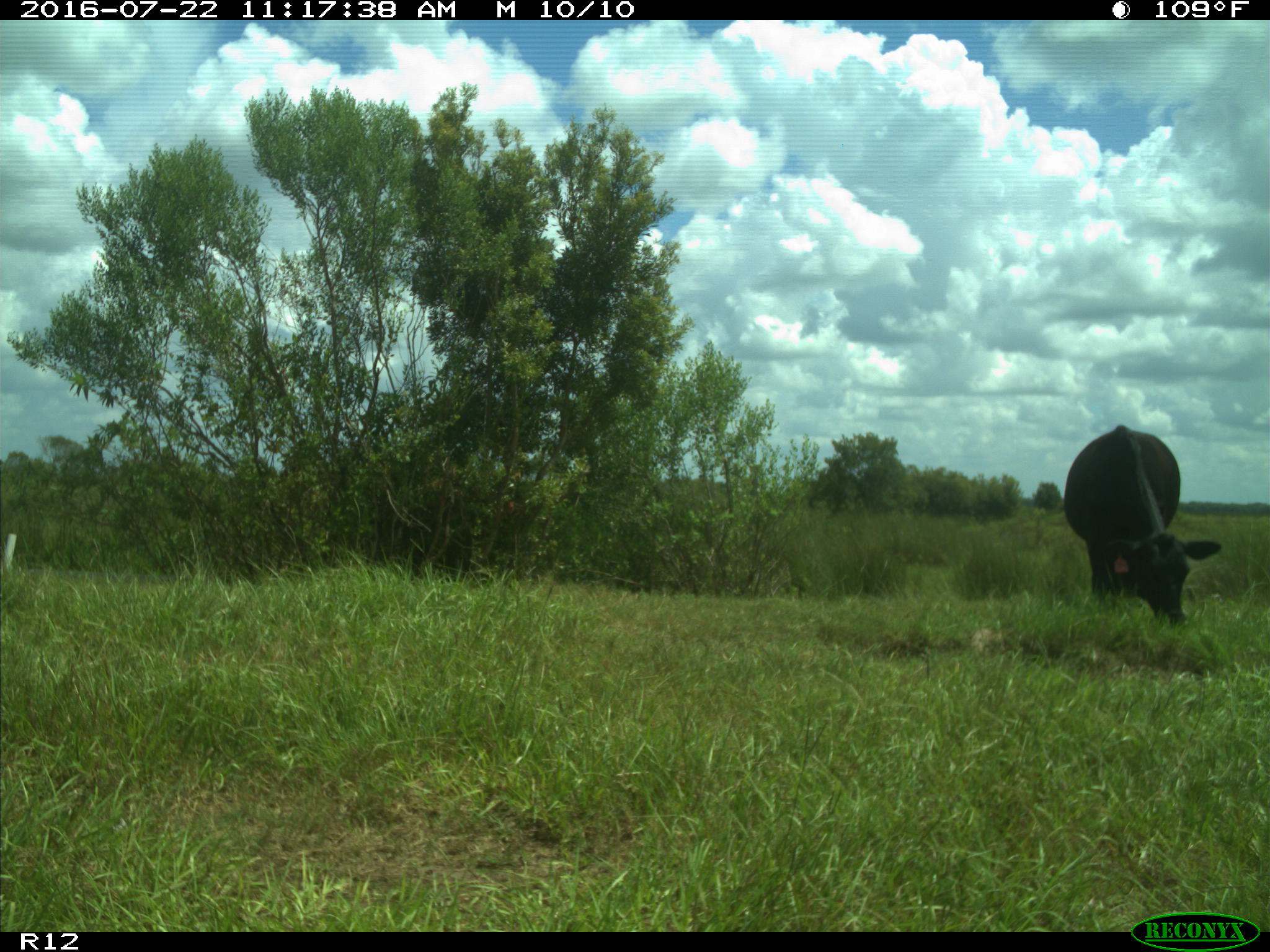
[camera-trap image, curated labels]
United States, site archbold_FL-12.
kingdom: Animalia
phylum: Chordata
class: Mammalia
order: Artiodactyla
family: Bovidae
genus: Bos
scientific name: Bos taurus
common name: domestic cow